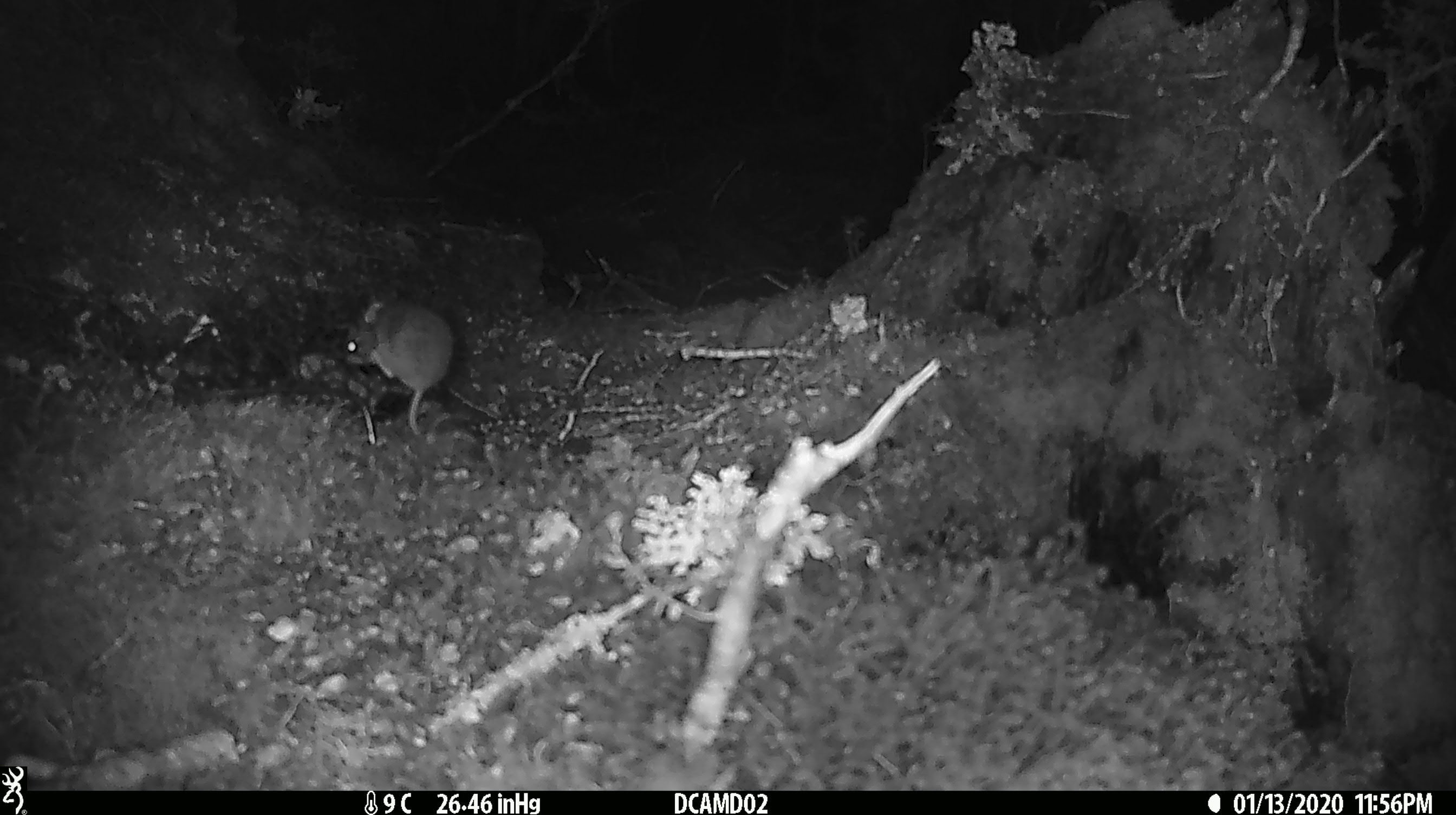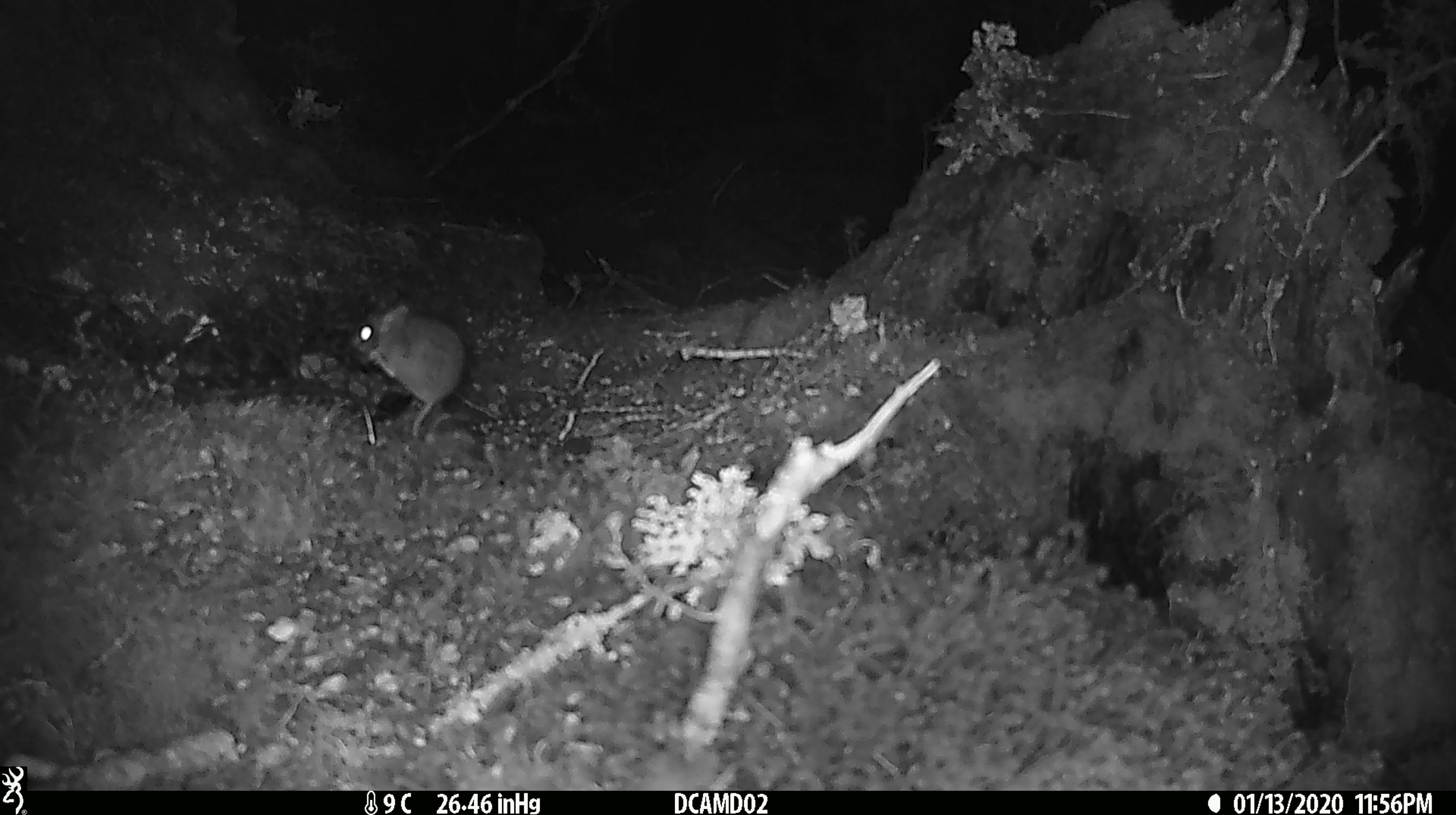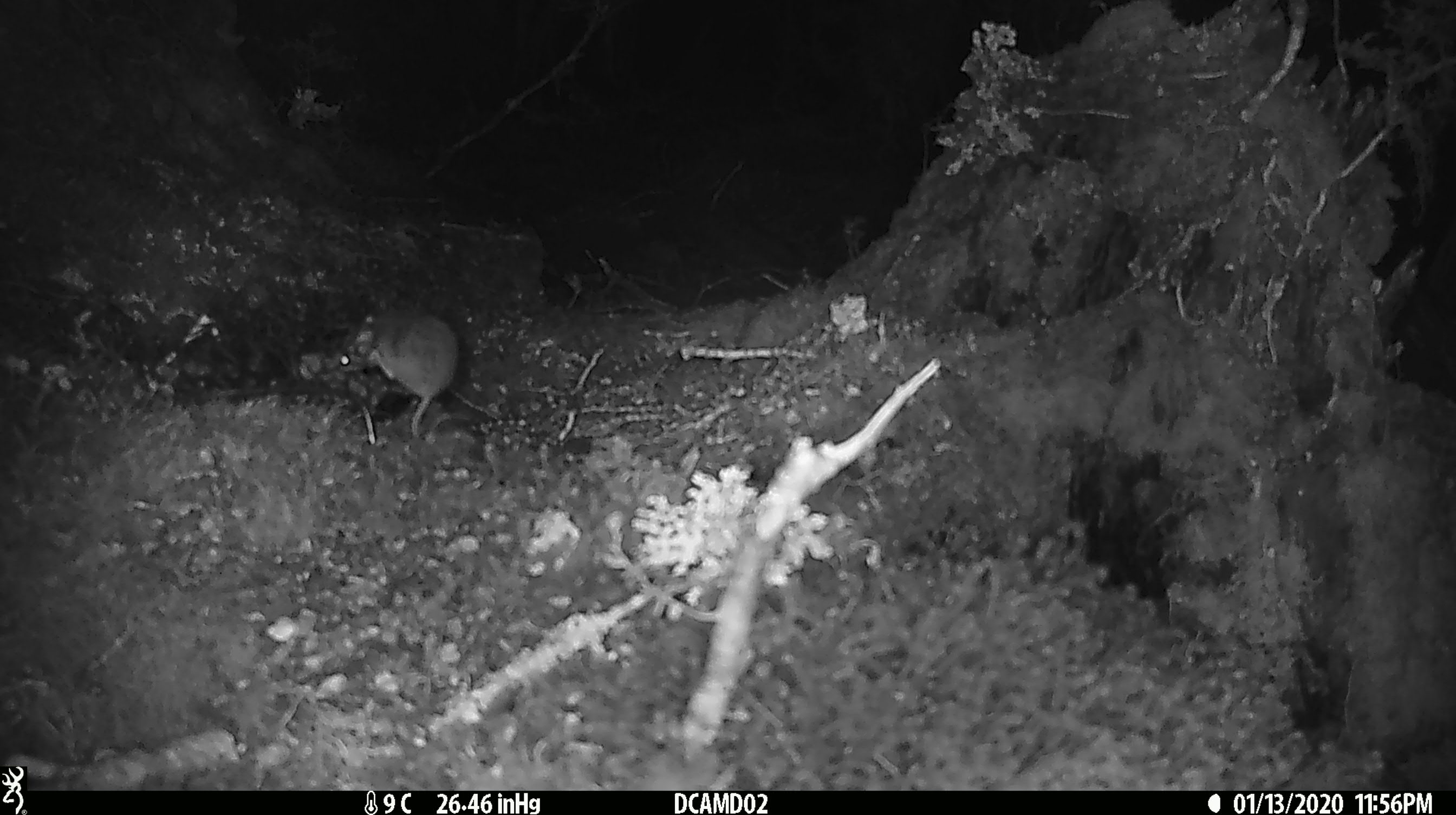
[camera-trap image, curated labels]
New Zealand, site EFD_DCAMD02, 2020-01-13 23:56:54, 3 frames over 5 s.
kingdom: Animalia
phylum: Chordata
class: Mammalia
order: Rodentia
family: Muridae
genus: Mus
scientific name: Mus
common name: mouse